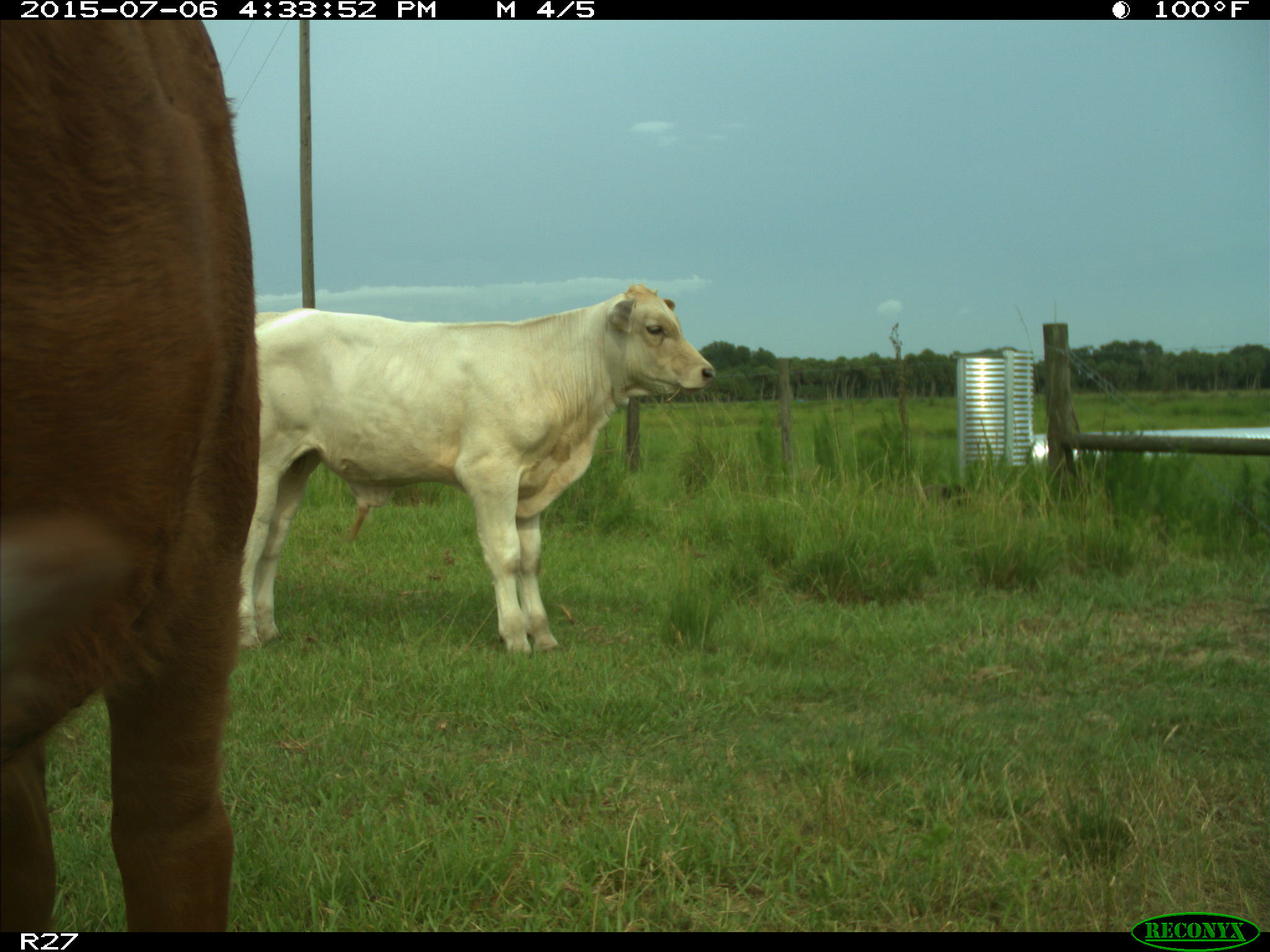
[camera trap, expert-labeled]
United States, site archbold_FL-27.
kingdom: Animalia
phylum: Chordata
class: Mammalia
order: Artiodactyla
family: Bovidae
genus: Bos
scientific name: Bos taurus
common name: domestic cow